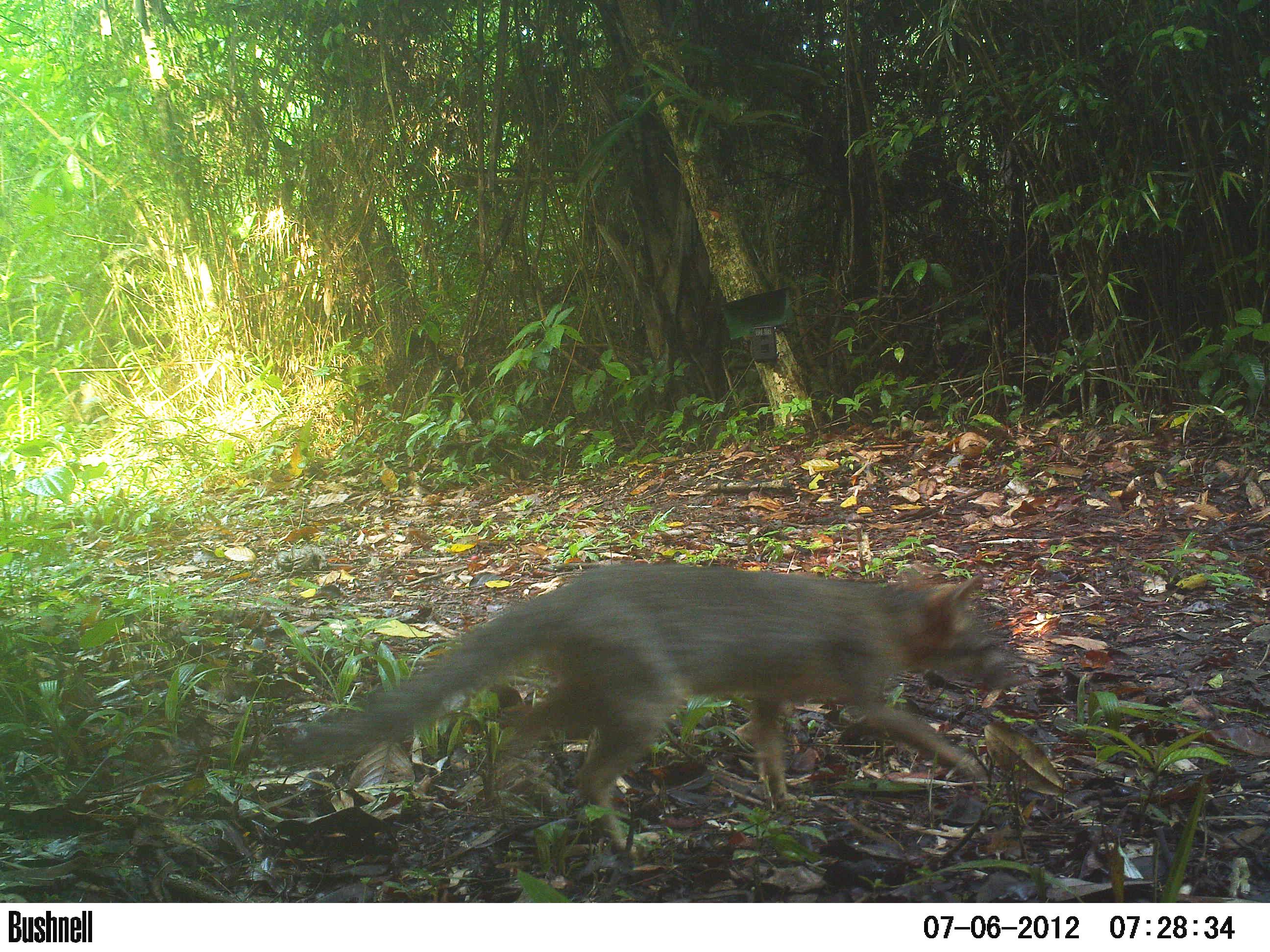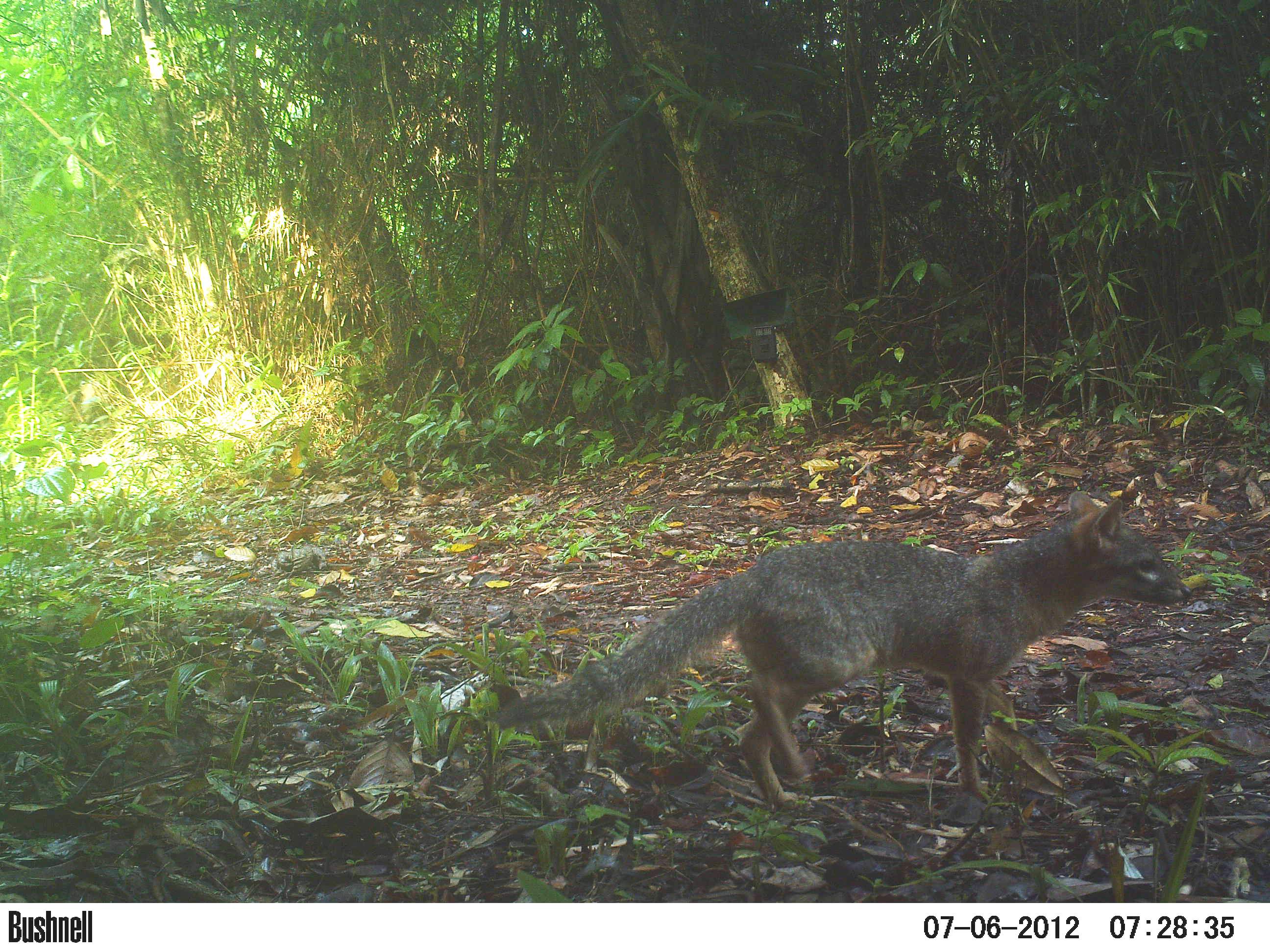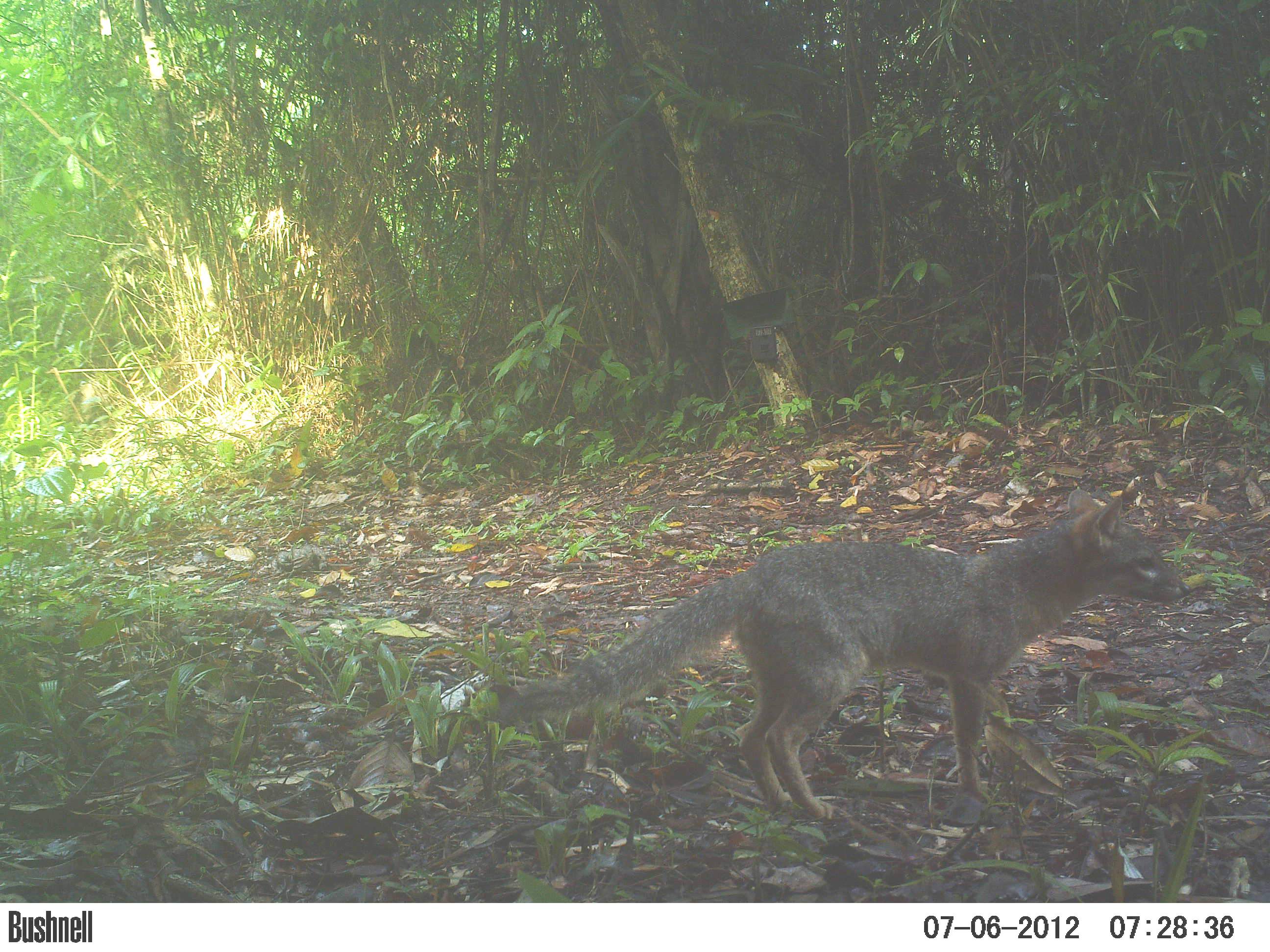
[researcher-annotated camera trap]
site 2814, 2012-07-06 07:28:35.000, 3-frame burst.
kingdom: Animalia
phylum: Chordata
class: Mammalia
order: Carnivora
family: Canidae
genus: Urocyon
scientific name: Urocyon cinereoargenteus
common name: gray fox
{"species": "Urocyon cinereoargenteus (gray fox)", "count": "1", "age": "adult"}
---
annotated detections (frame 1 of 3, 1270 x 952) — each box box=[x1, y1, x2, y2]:
urocyon cinereoargenteus: box=[281, 563, 1022, 852]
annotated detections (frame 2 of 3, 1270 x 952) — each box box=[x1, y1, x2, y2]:
urocyon cinereoargenteus: box=[492, 490, 1193, 809]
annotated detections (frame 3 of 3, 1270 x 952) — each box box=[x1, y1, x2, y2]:
urocyon cinereoargenteus: box=[497, 486, 1190, 820]